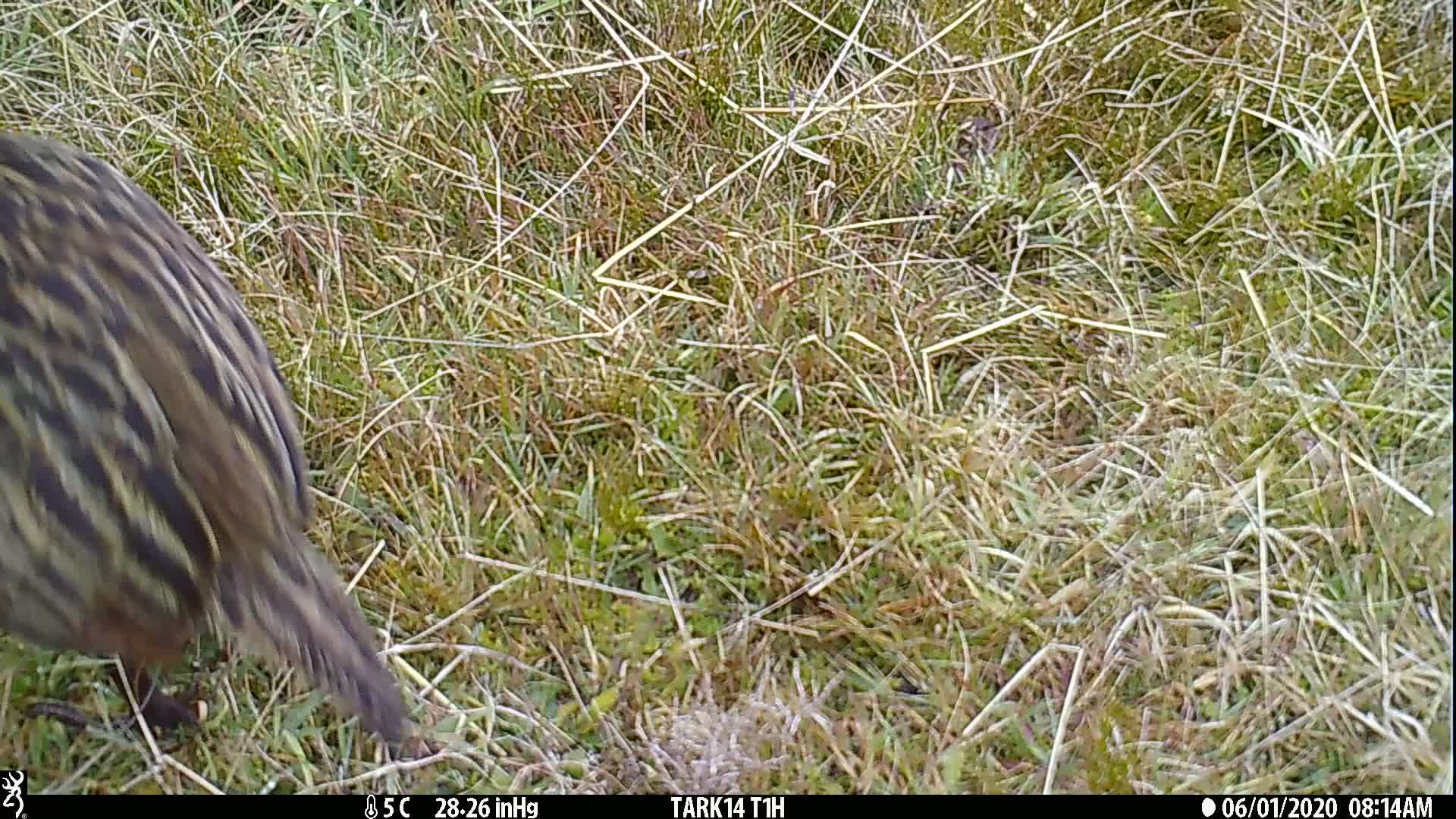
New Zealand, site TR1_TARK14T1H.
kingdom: Animalia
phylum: Chordata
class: Aves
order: Gruiformes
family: Rallidae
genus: Gallirallus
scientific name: Gallirallus australis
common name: weka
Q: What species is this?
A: Weka (Gallirallus australis).